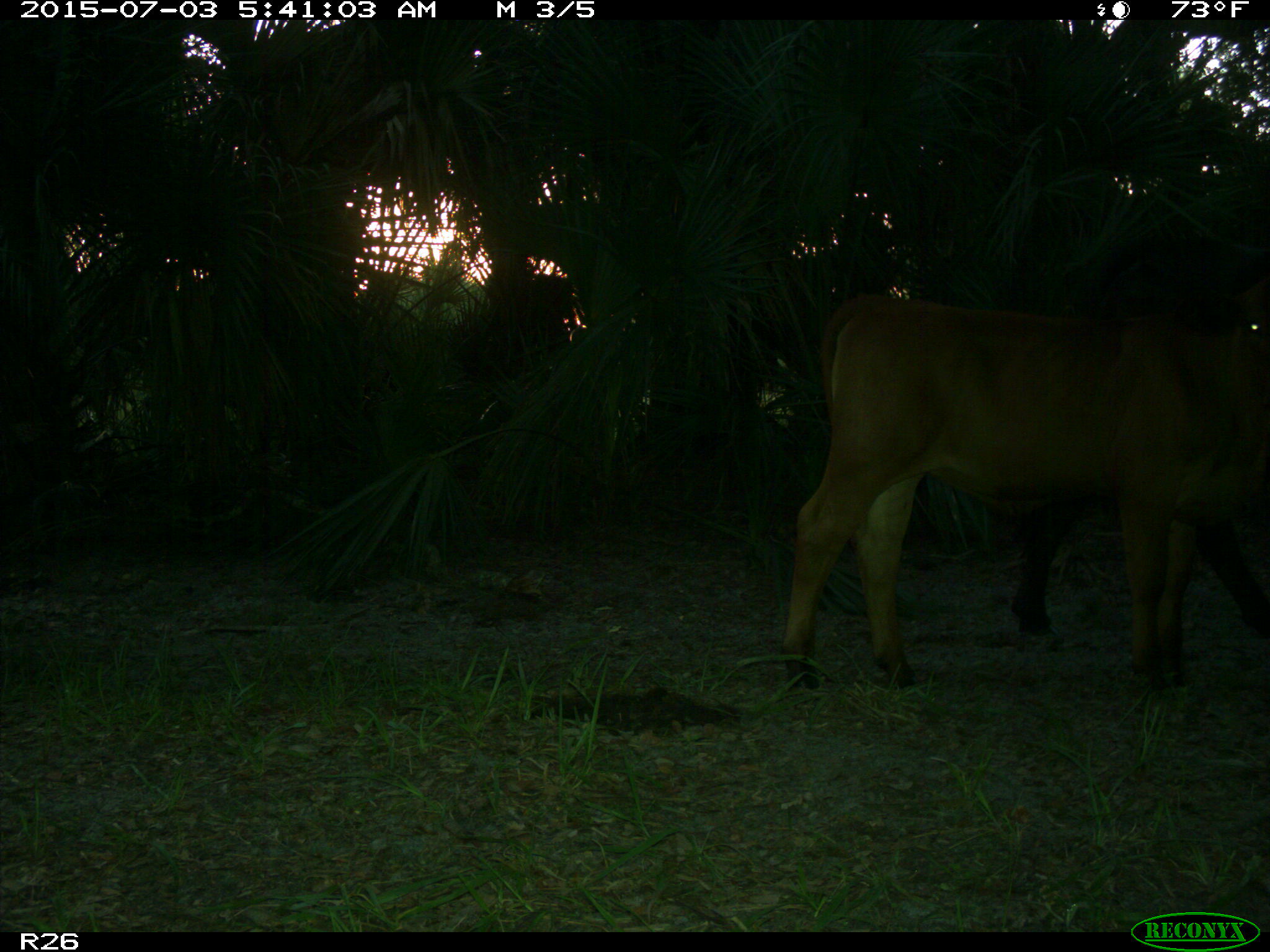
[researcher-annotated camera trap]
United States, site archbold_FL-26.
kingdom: Animalia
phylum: Chordata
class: Mammalia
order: Artiodactyla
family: Bovidae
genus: Bos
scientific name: Bos taurus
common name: domestic cow